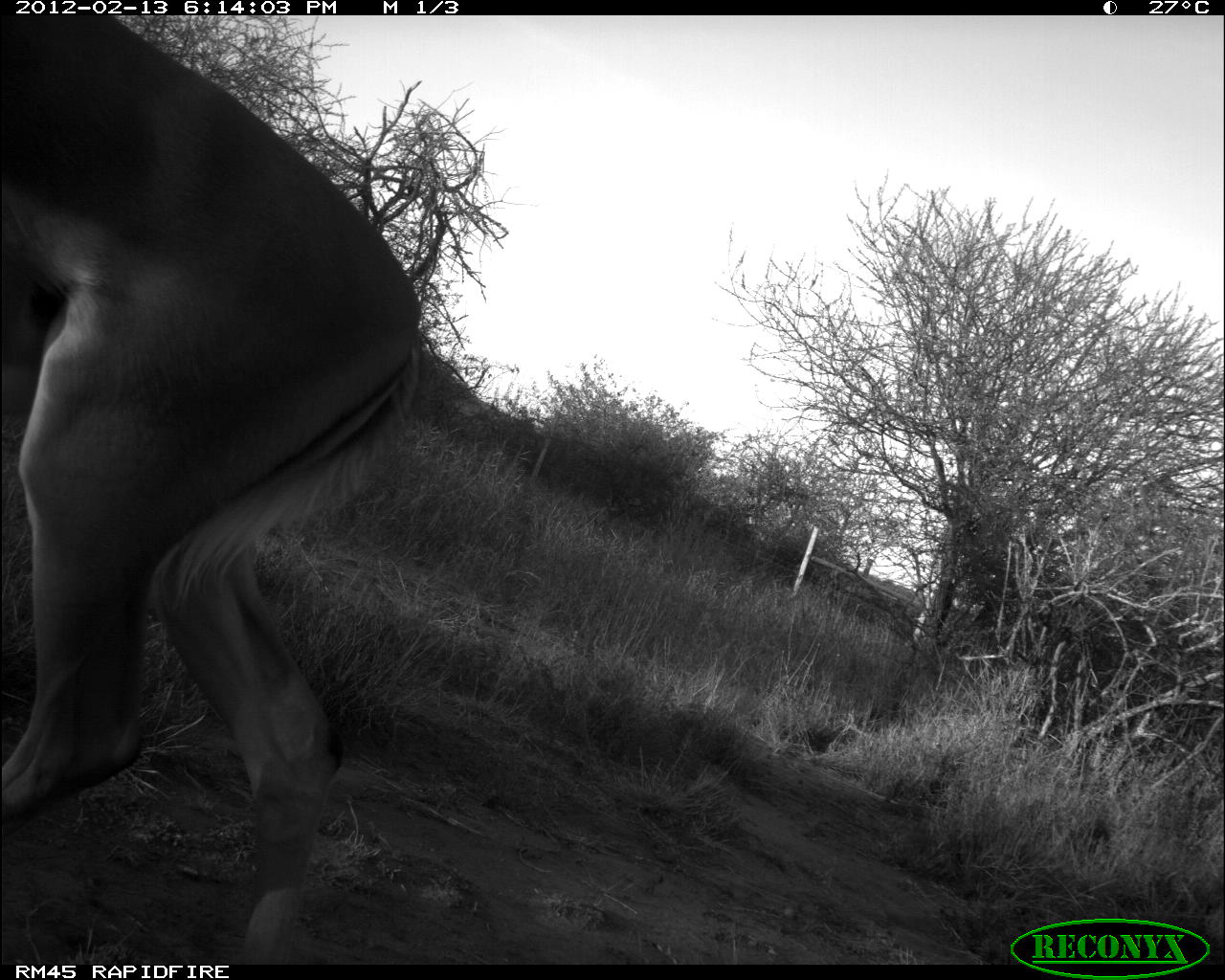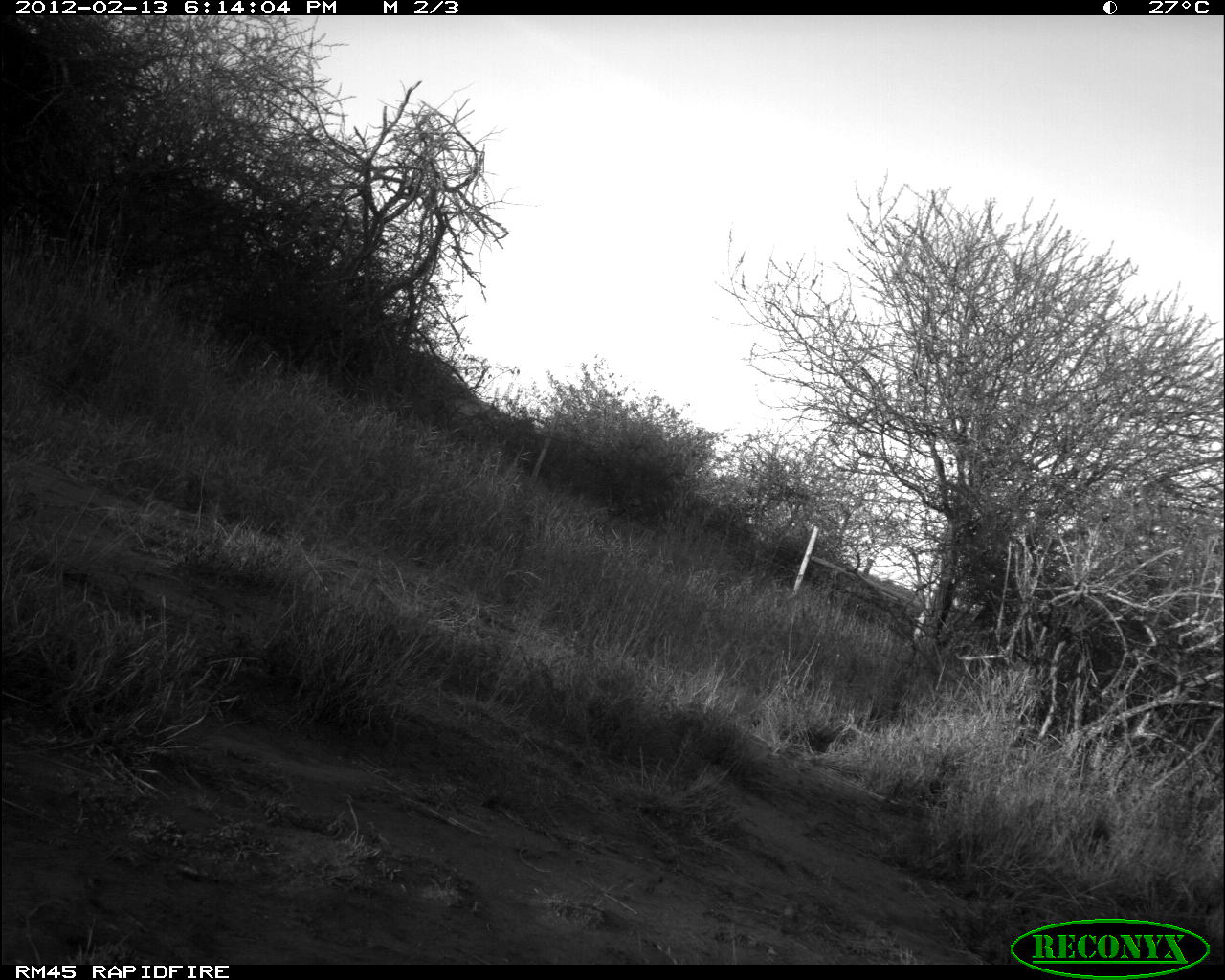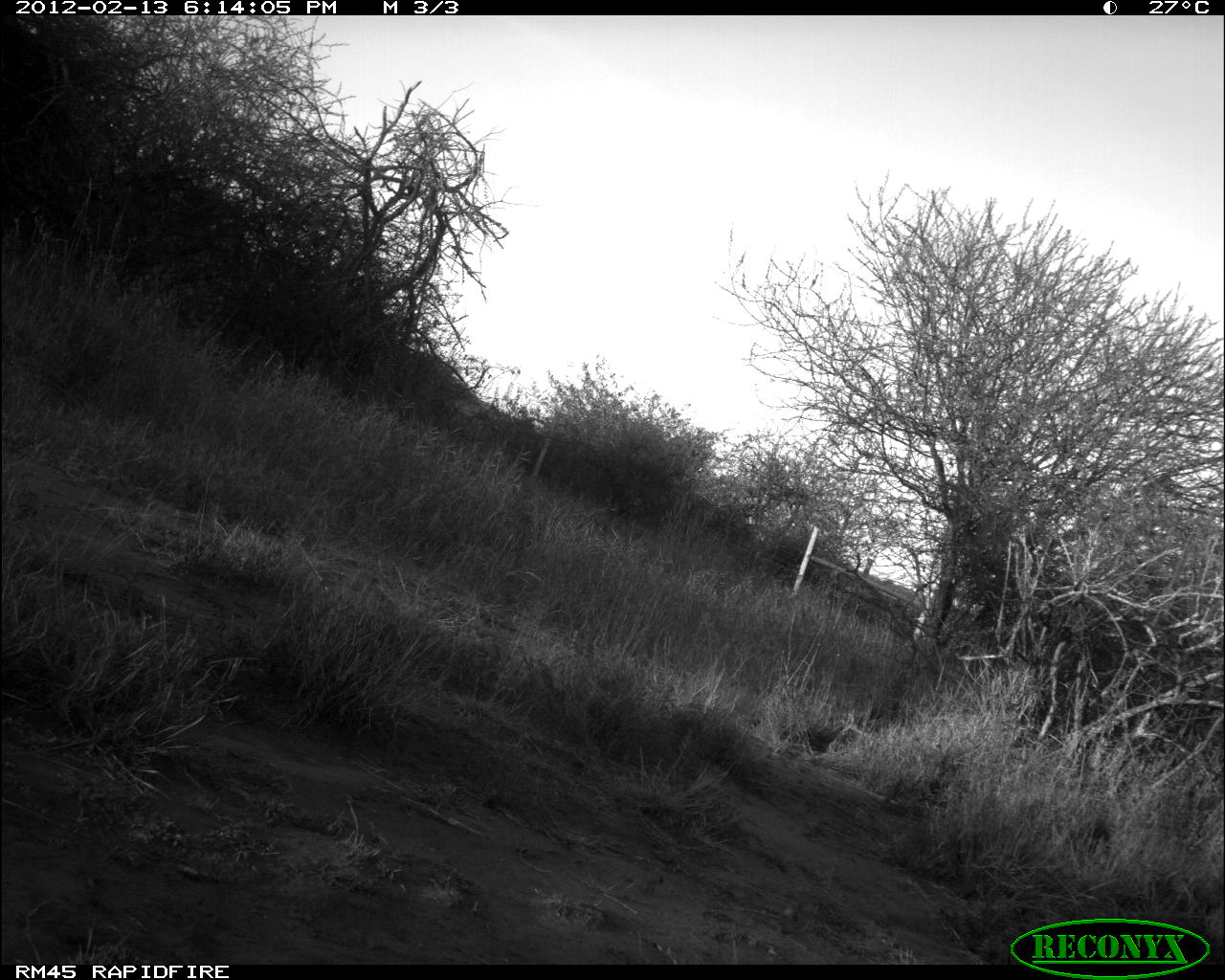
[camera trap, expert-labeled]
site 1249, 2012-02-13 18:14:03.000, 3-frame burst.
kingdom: Animalia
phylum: Chordata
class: Mammalia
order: Artiodactyla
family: Bovidae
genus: Aepyceros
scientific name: Aepyceros melampus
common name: impala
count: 1